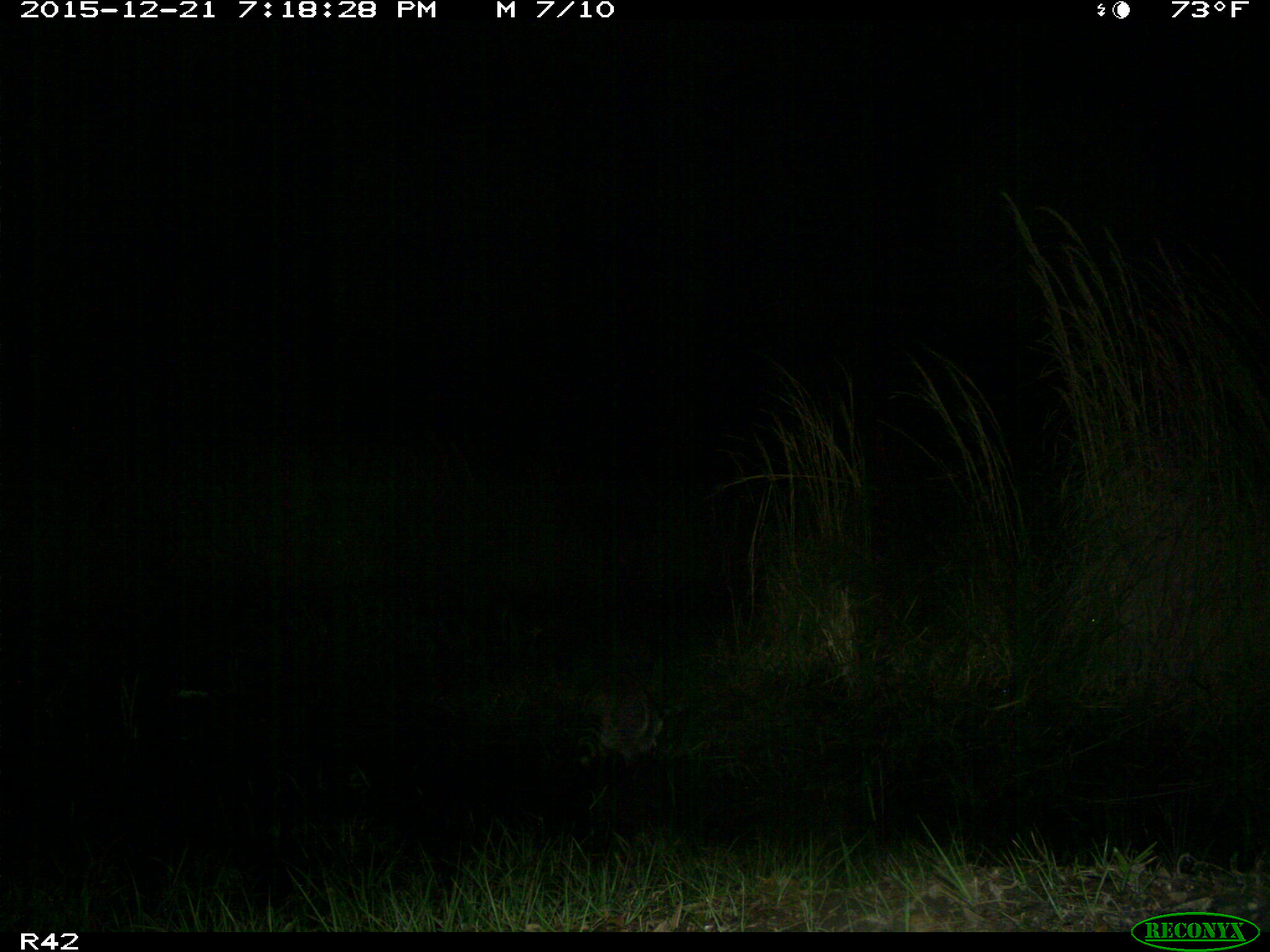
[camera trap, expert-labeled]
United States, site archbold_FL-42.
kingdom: Animalia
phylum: Chordata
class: Mammalia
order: Carnivora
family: Procyonidae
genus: Procyon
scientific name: Procyon lotor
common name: common raccoon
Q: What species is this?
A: Procyon lotor (common raccoon).